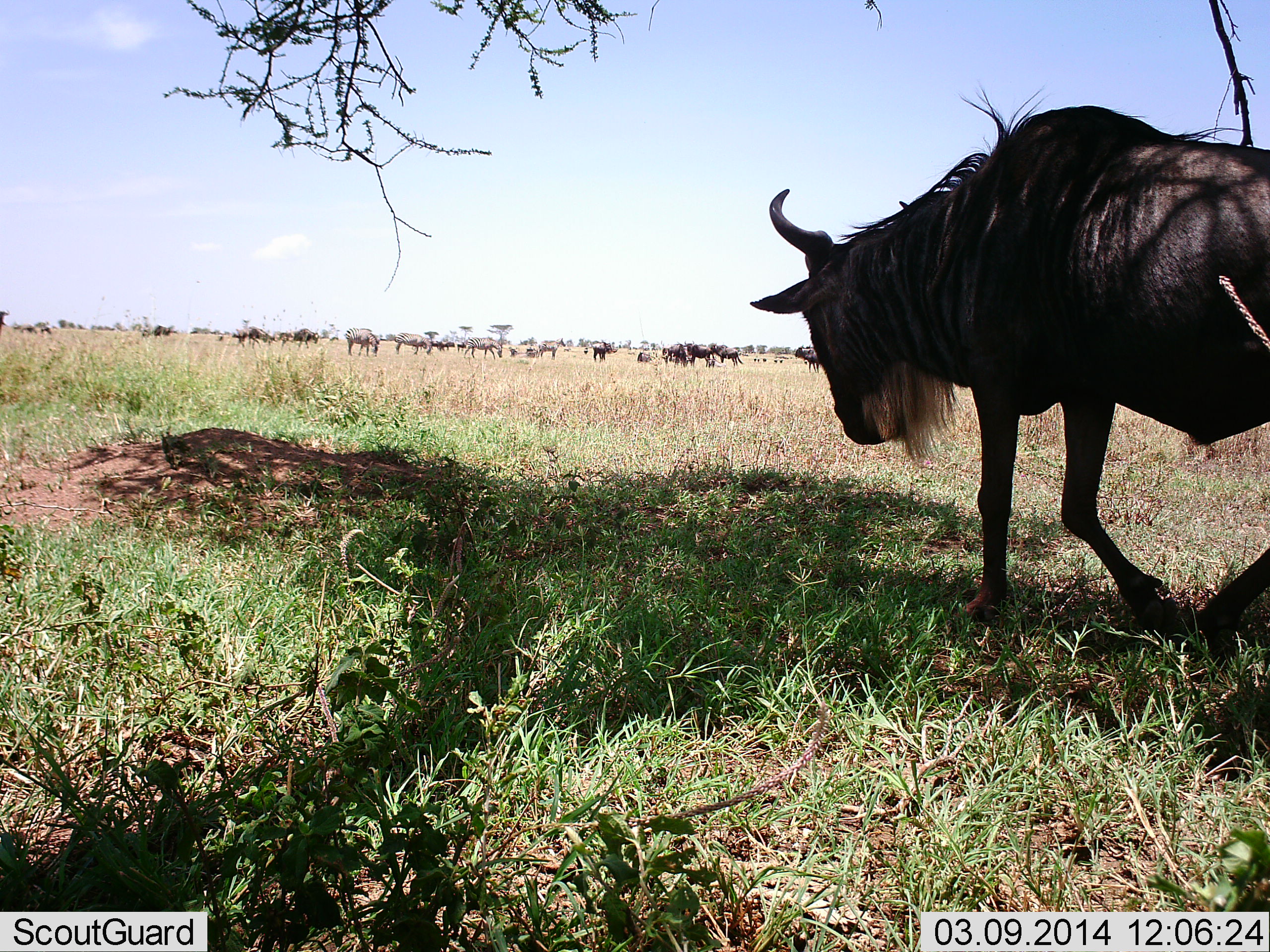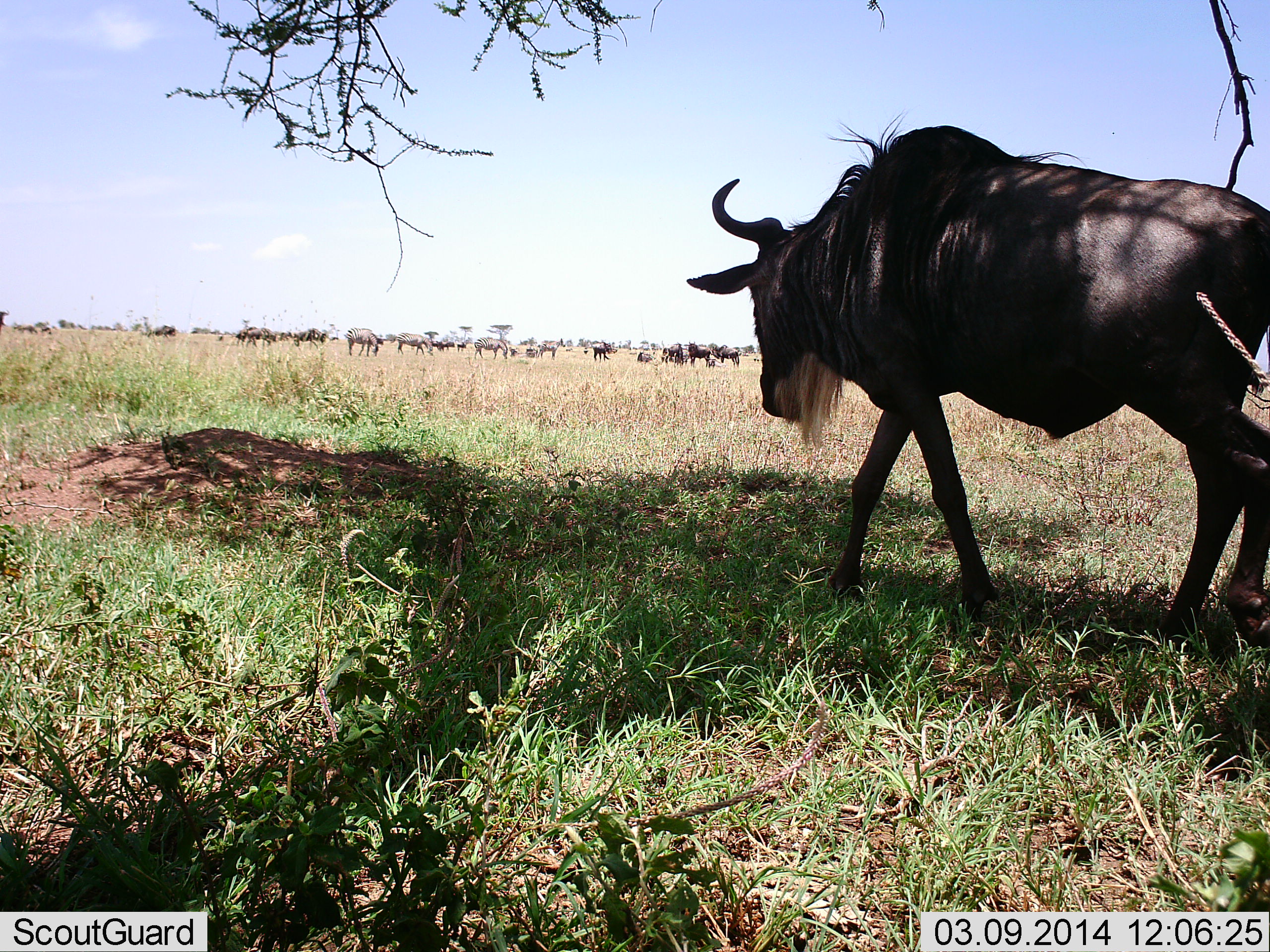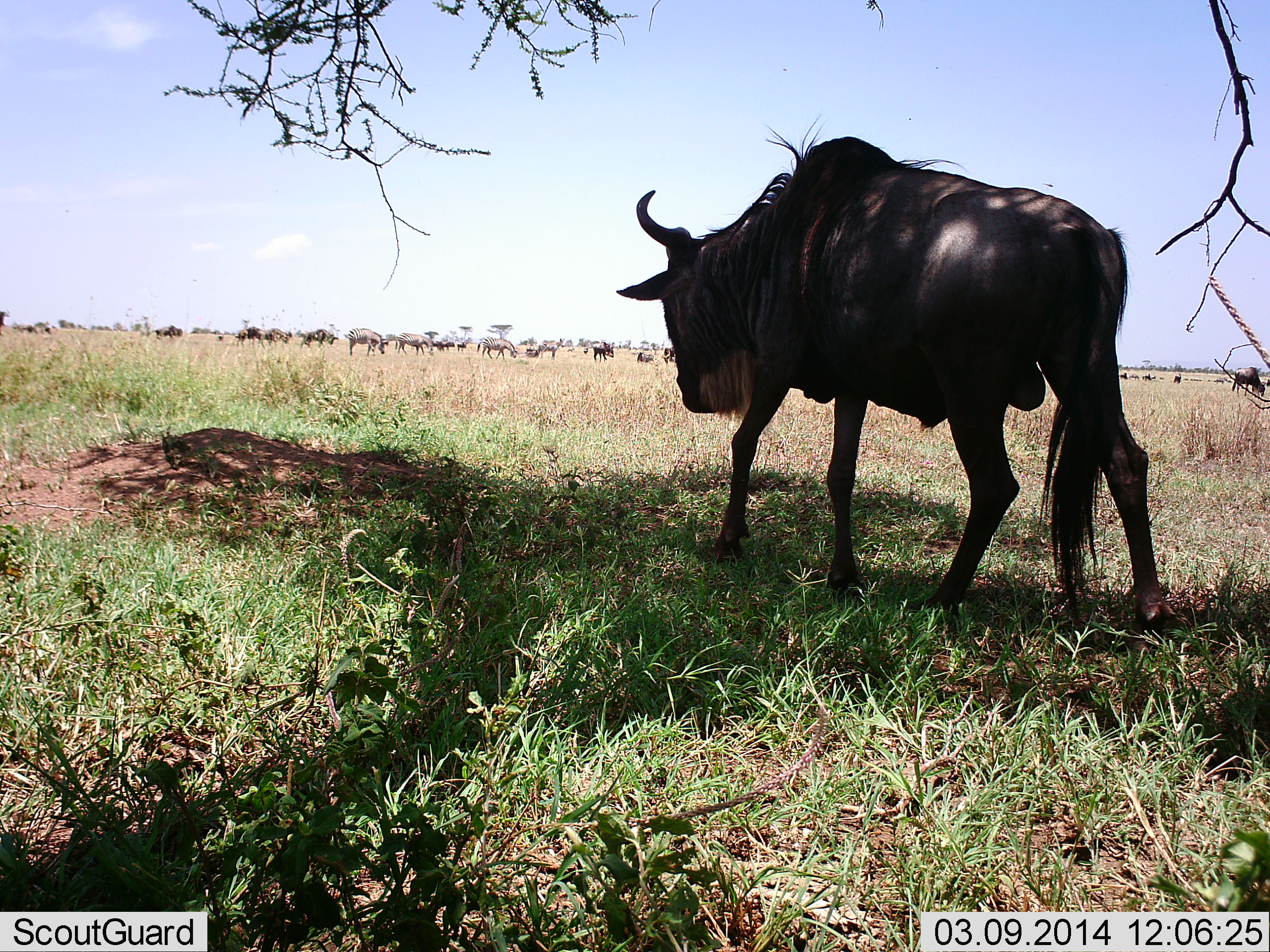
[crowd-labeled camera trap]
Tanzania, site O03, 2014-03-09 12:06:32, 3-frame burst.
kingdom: Animalia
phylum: Chordata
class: Mammalia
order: Artiodactyla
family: Bovidae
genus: Connochaetes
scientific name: Connochaetes taurinus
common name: blue wildebeest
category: wildebeest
Wildebeest (blue wildebeest) (Connochaetes taurinus), count 11-50. Behavior (volunteer vote fractions): standing 25%, resting 17%, moving 100%, interacting 0%. Young present (vote fraction): 0%. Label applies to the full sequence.